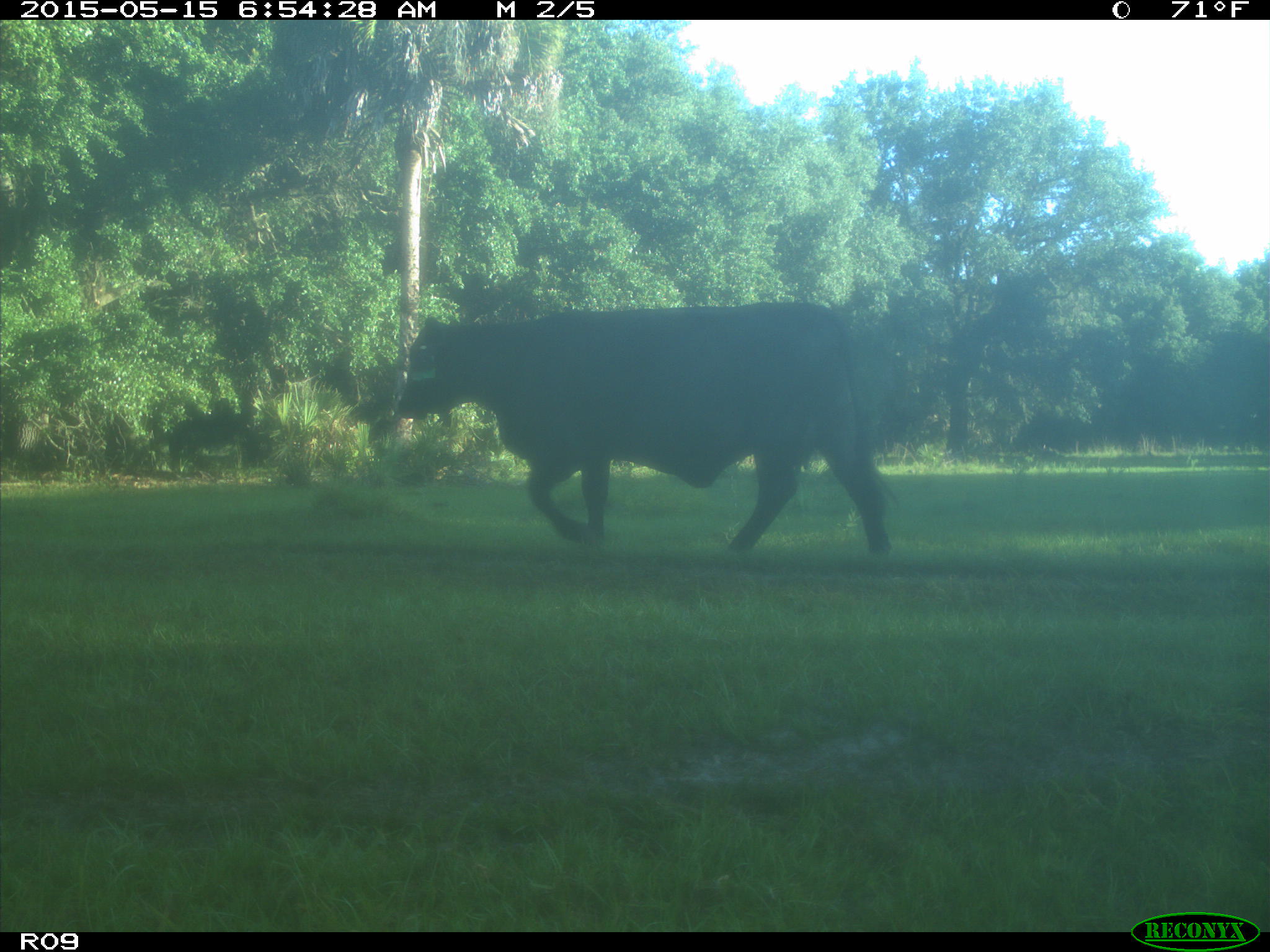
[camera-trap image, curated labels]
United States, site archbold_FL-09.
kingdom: Animalia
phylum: Chordata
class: Mammalia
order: Artiodactyla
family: Bovidae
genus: Bos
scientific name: Bos taurus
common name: domestic cow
Bos taurus (domestic cow).